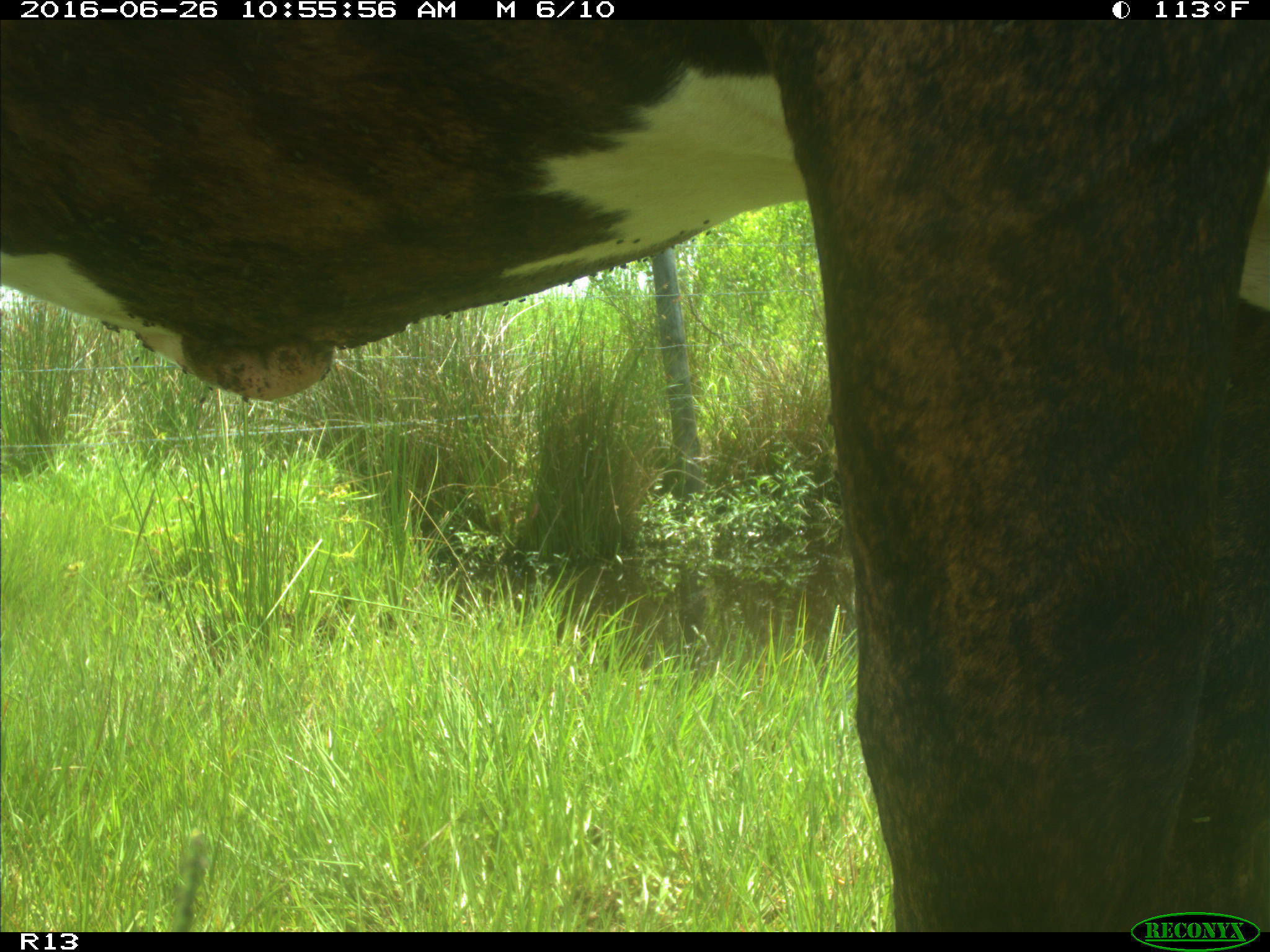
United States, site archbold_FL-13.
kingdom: Animalia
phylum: Chordata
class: Mammalia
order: Artiodactyla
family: Bovidae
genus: Bos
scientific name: Bos taurus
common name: domestic cow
Bos taurus (domestic cow).